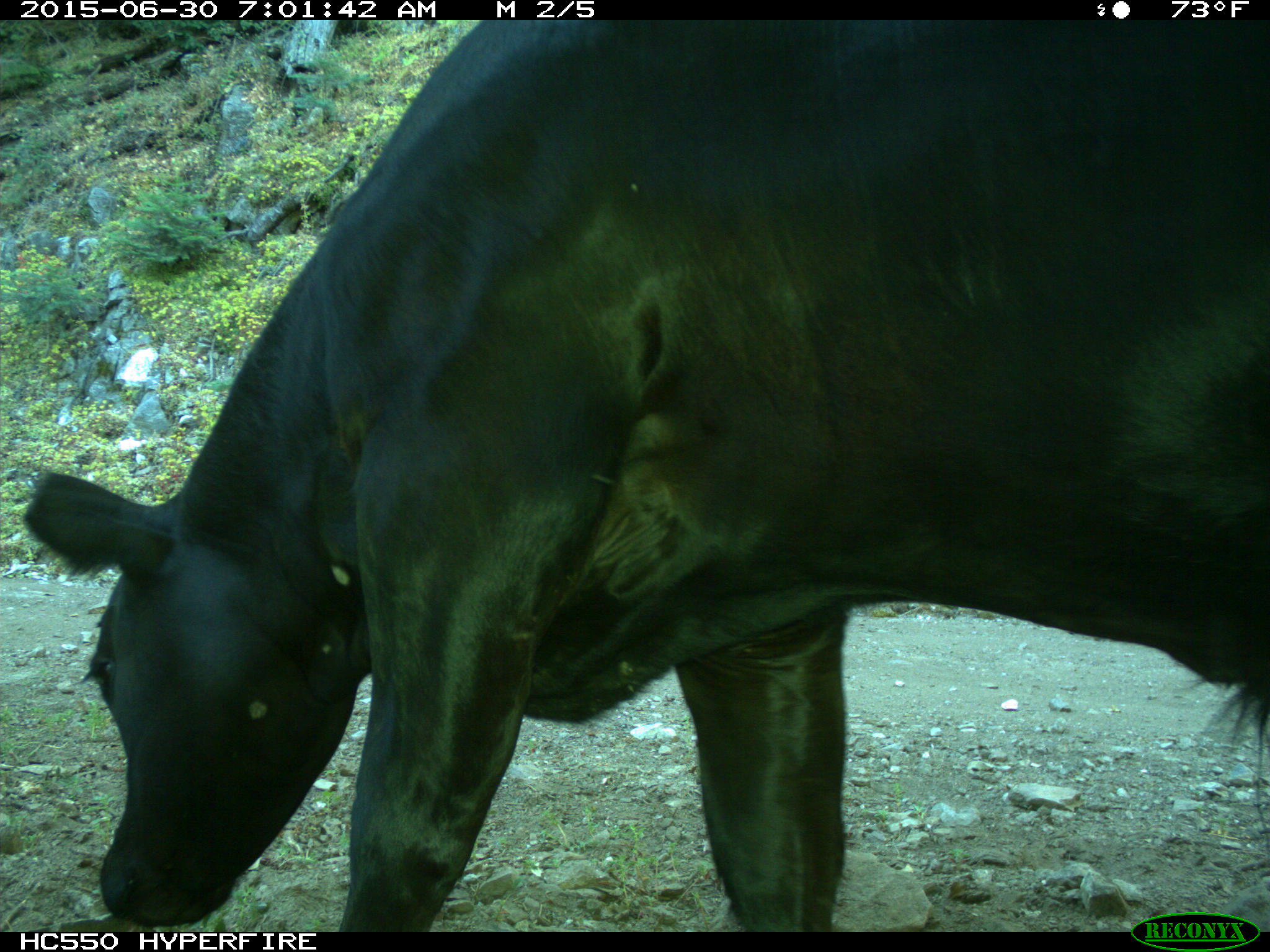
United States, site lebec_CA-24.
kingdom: Animalia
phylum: Chordata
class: Mammalia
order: Artiodactyla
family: Bovidae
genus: Bos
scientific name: Bos taurus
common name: domestic cow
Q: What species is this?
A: Bos taurus (domestic cow).